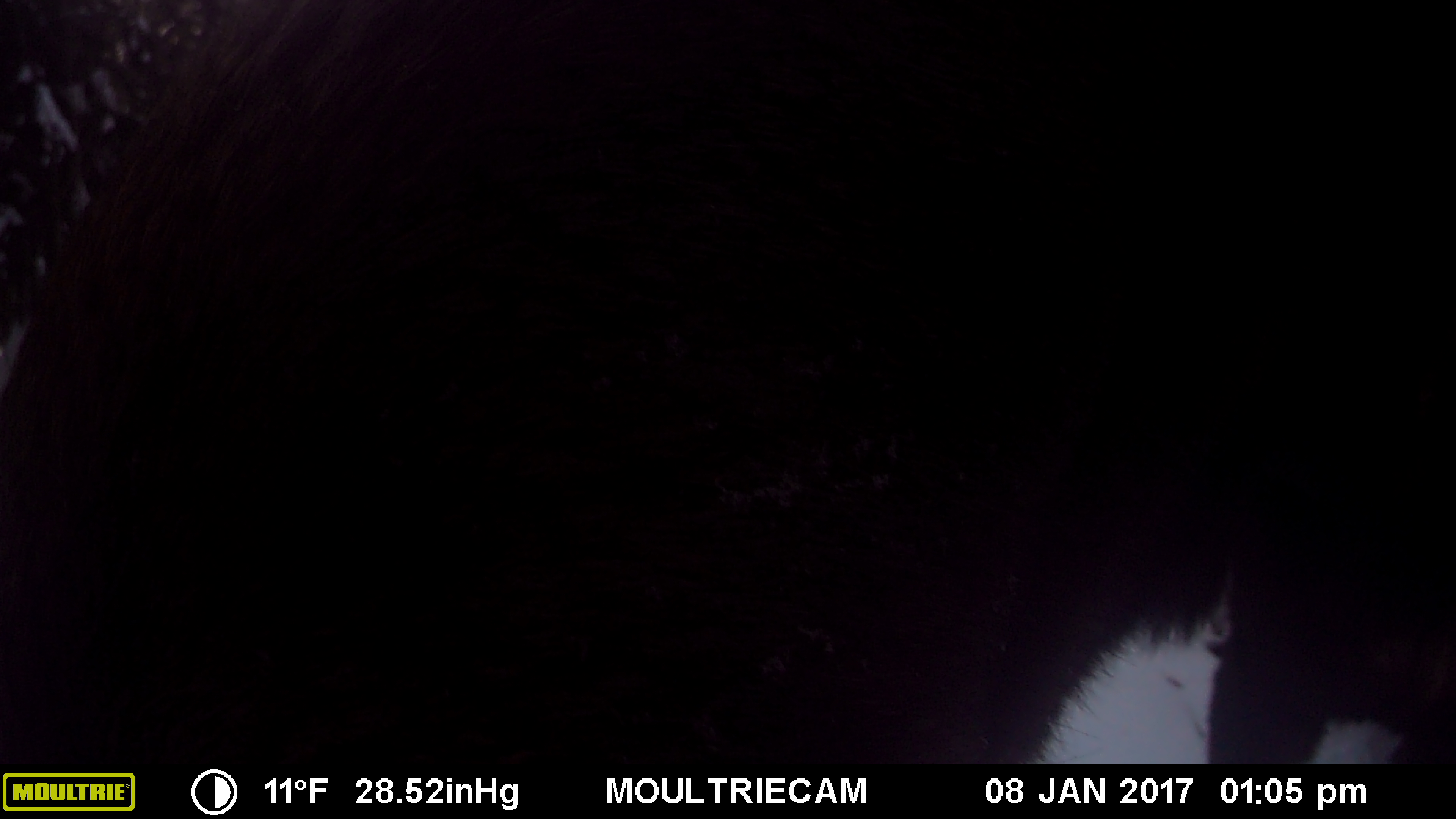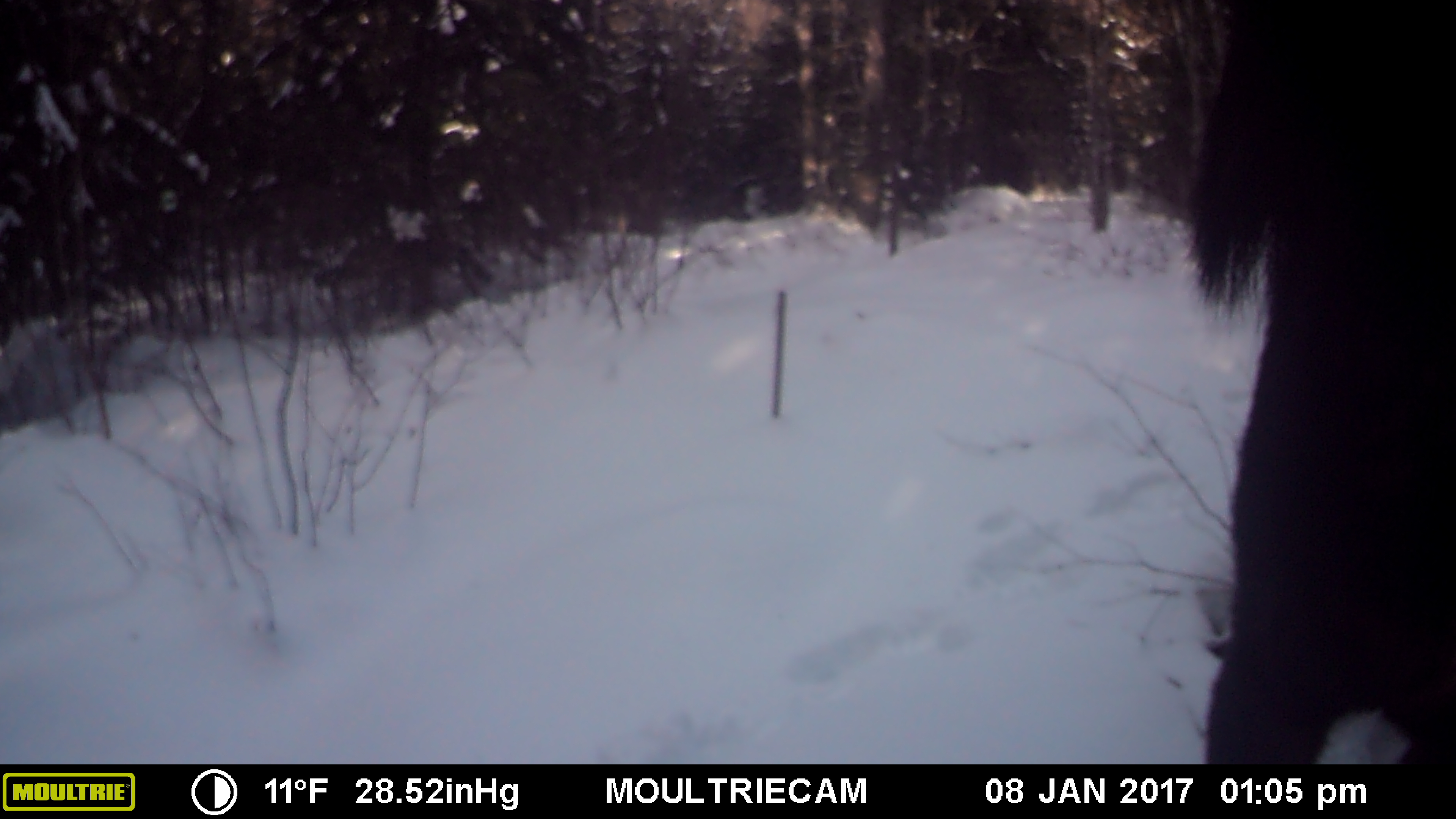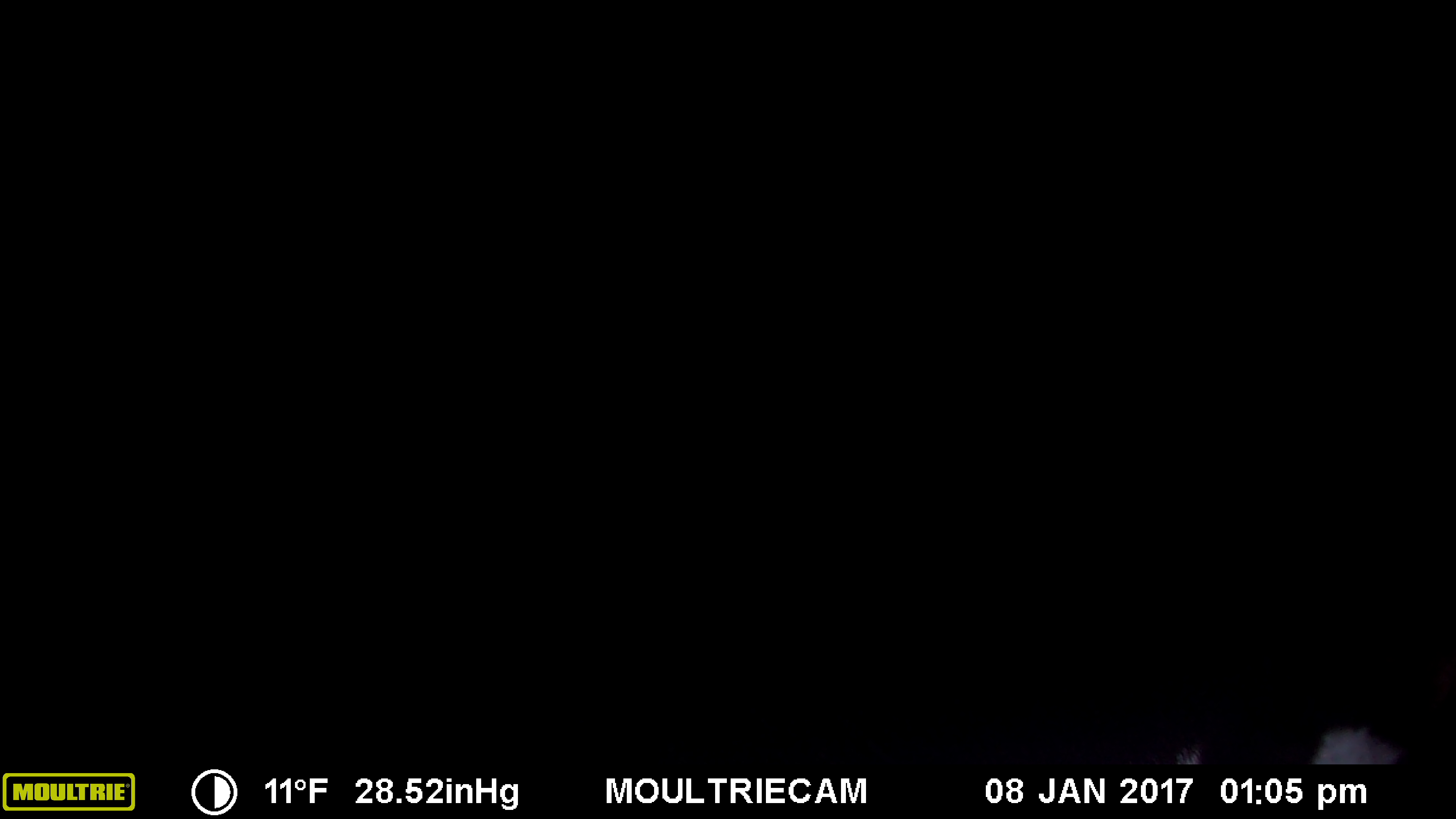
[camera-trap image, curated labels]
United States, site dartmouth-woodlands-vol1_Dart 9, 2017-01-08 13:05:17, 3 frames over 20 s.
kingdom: Animalia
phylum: Chordata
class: Mammalia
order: Artiodactyla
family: Cervidae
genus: Alces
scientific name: Alces alces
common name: moose